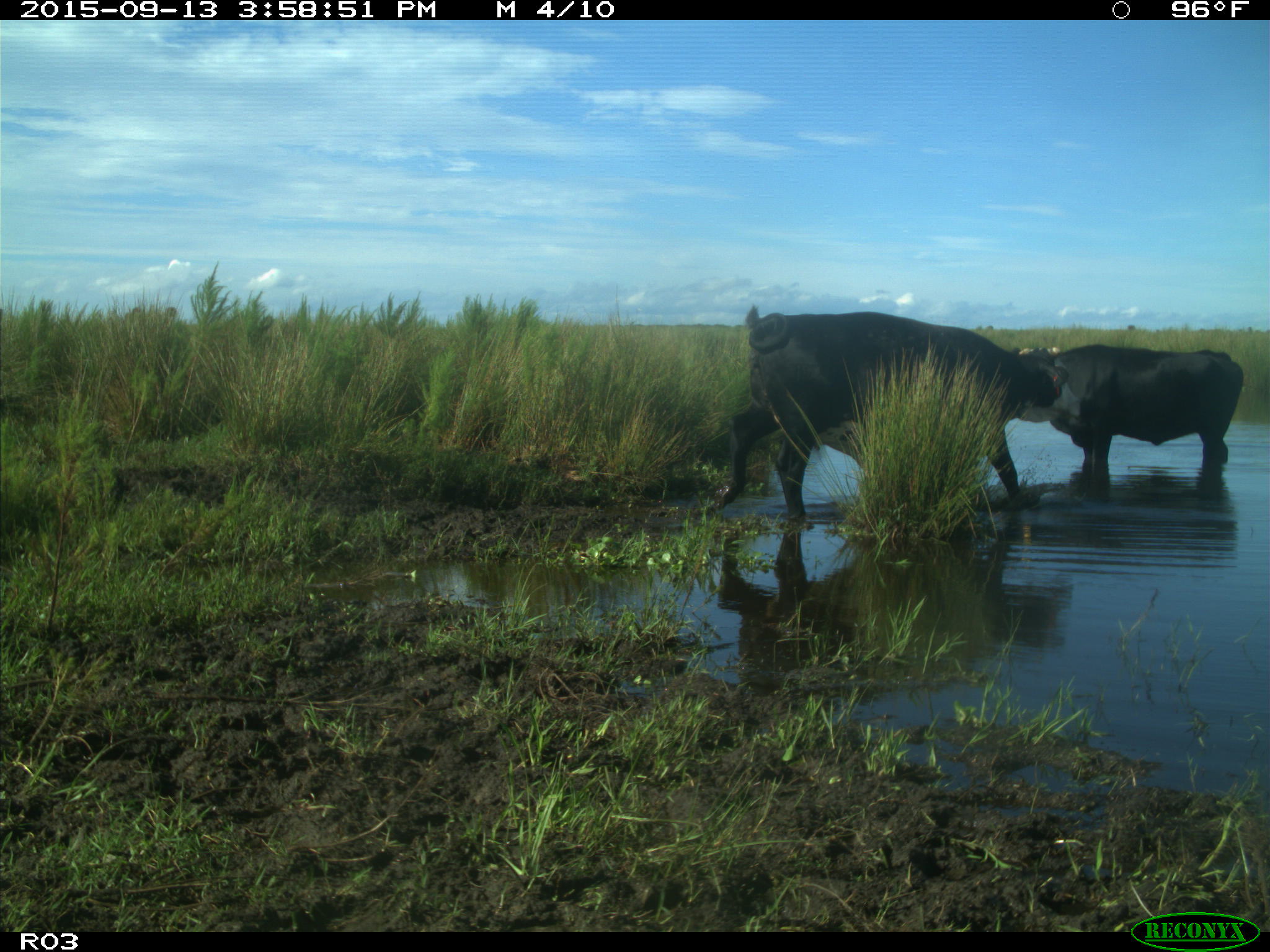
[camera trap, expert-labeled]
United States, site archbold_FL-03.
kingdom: Animalia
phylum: Chordata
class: Mammalia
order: Artiodactyla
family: Bovidae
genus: Bos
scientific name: Bos taurus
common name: domestic cow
Bos taurus (domestic cow).